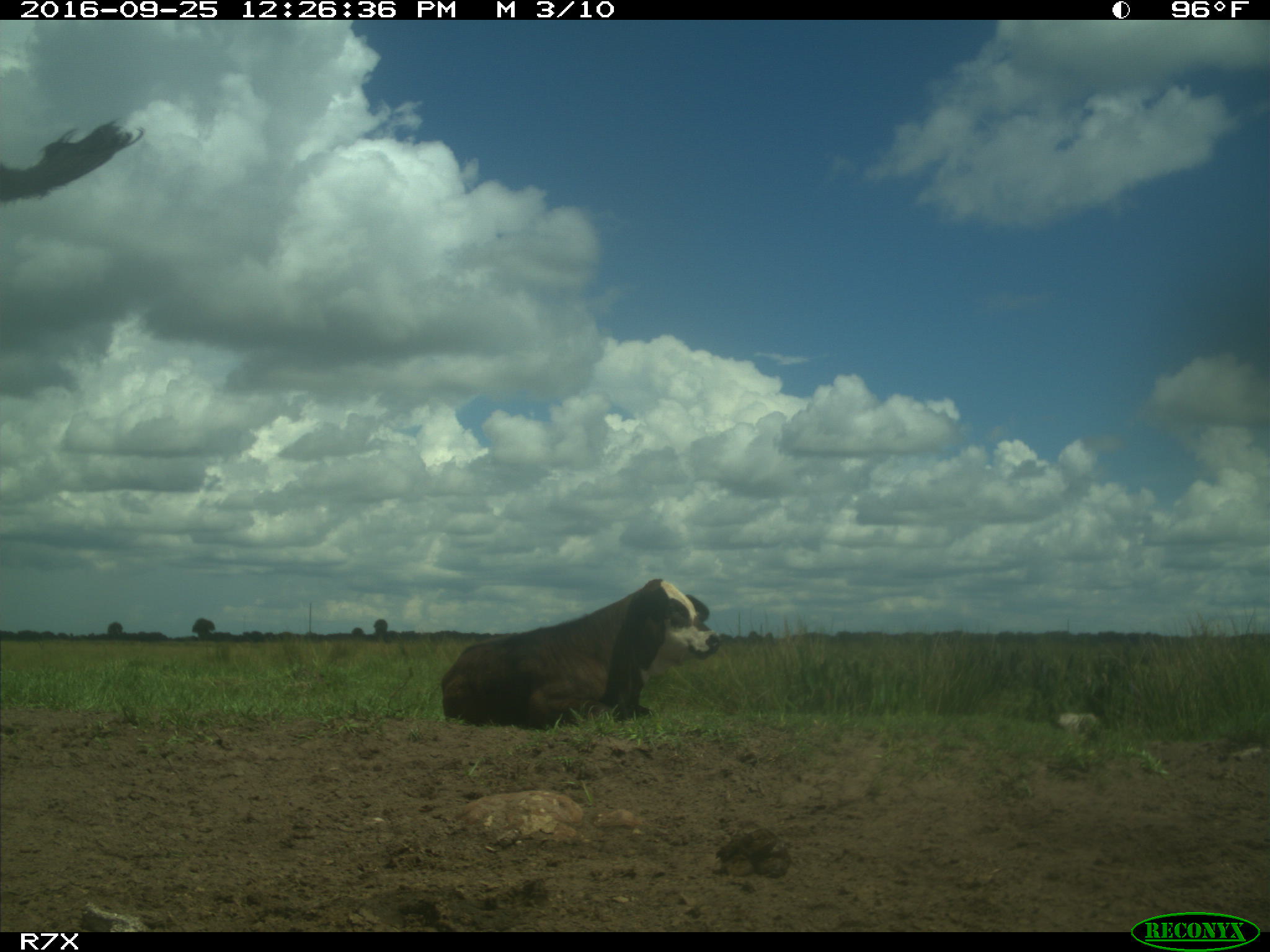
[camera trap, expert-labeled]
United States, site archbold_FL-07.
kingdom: Animalia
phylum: Chordata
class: Mammalia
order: Artiodactyla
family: Bovidae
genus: Bos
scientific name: Bos taurus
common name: domestic cow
Bos taurus (domestic cow).